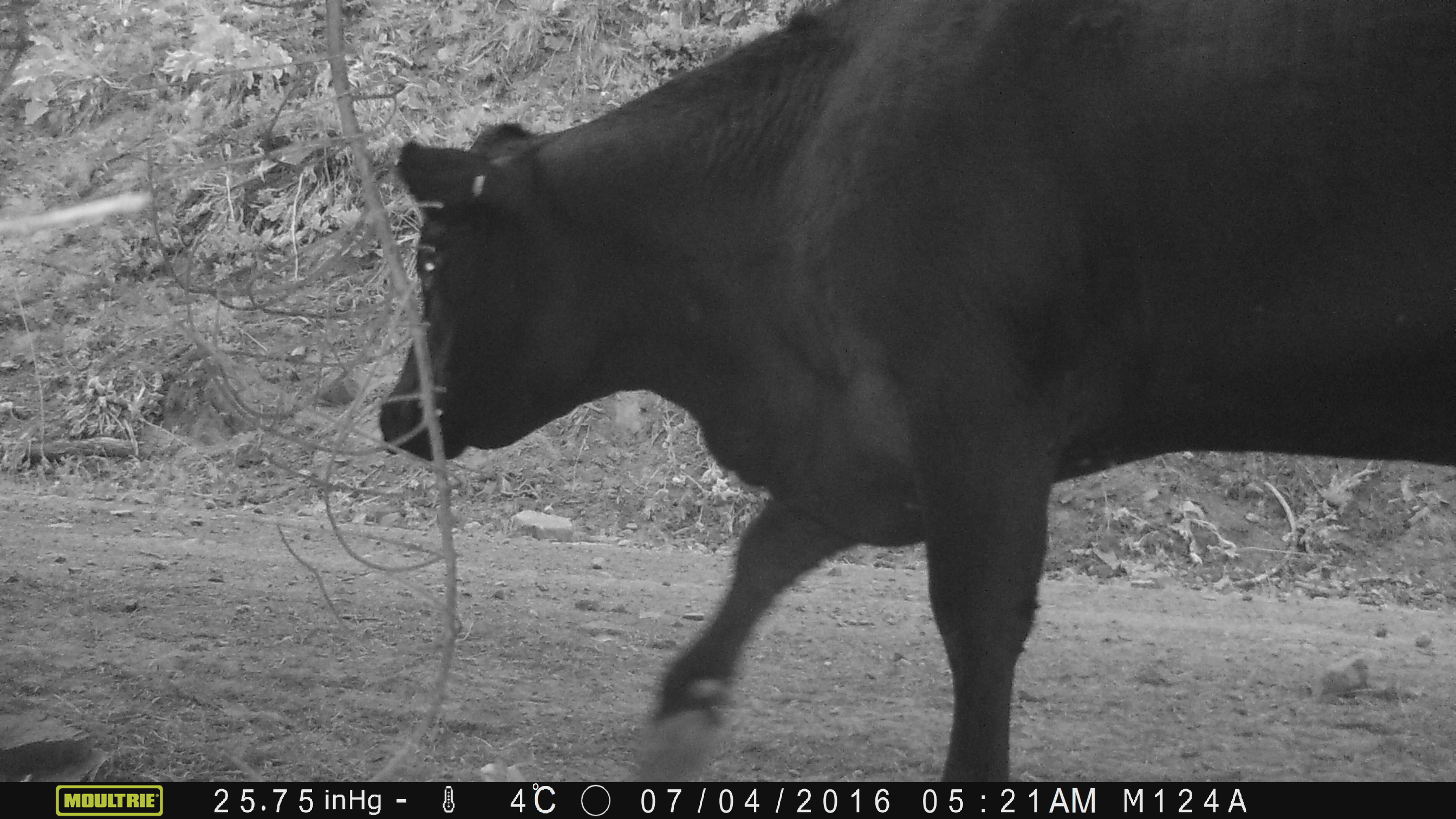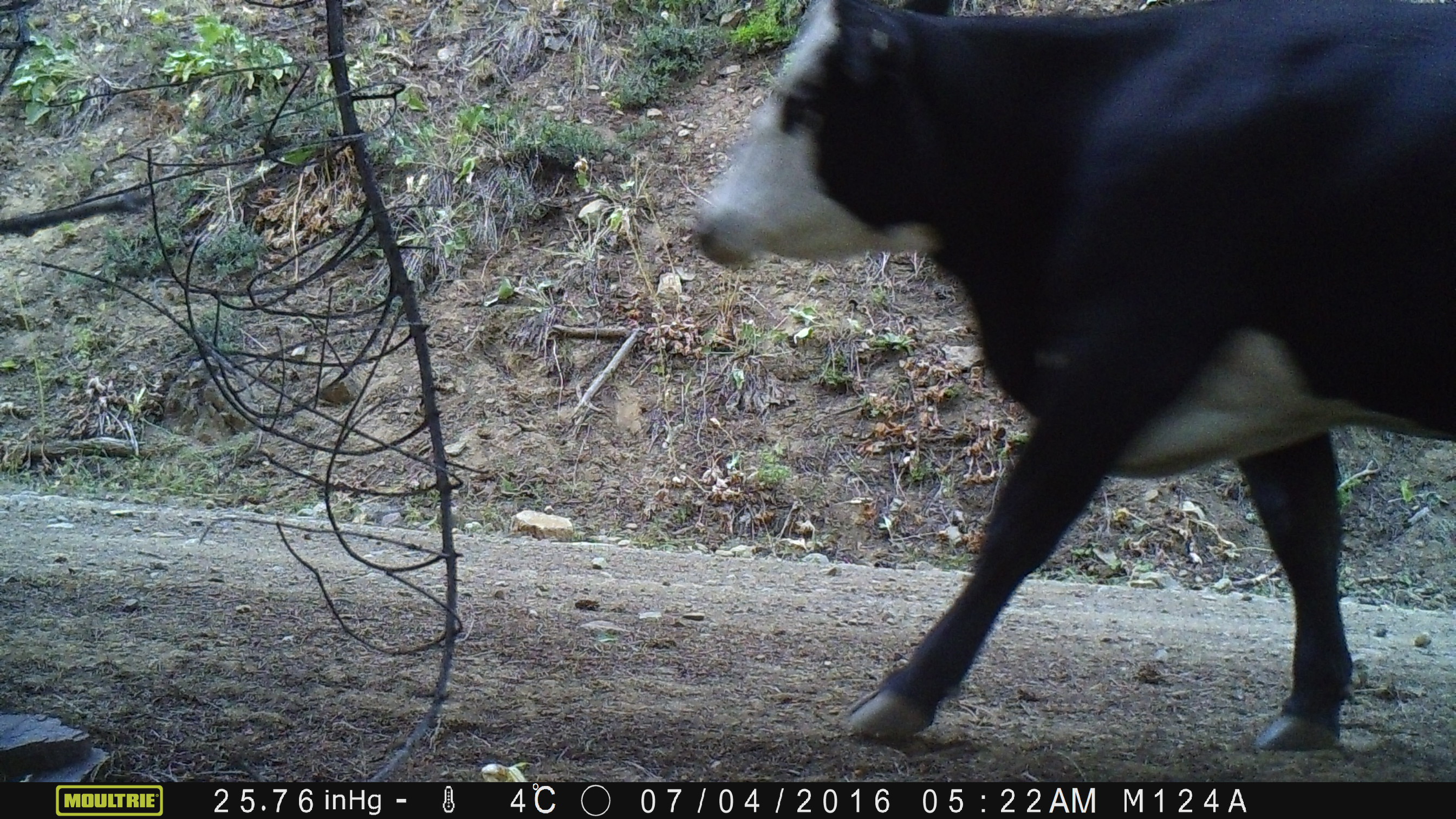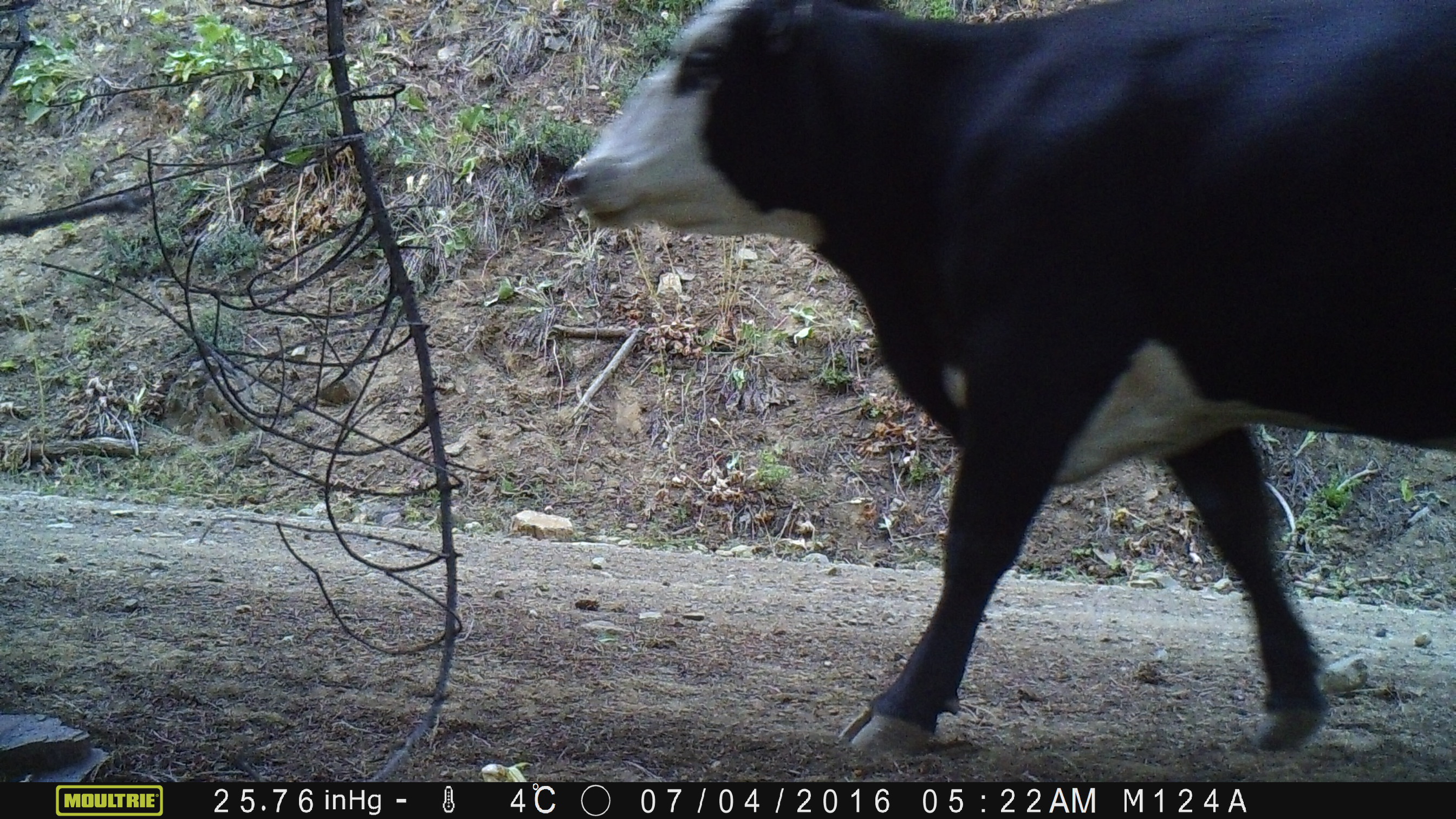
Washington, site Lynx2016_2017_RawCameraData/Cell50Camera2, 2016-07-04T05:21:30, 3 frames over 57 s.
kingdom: Animalia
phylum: Chordata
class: Mammalia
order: Artiodactyla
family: Bovidae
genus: Bos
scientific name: Bos taurus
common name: domestic cattle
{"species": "domestic cattle (Bos taurus)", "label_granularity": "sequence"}